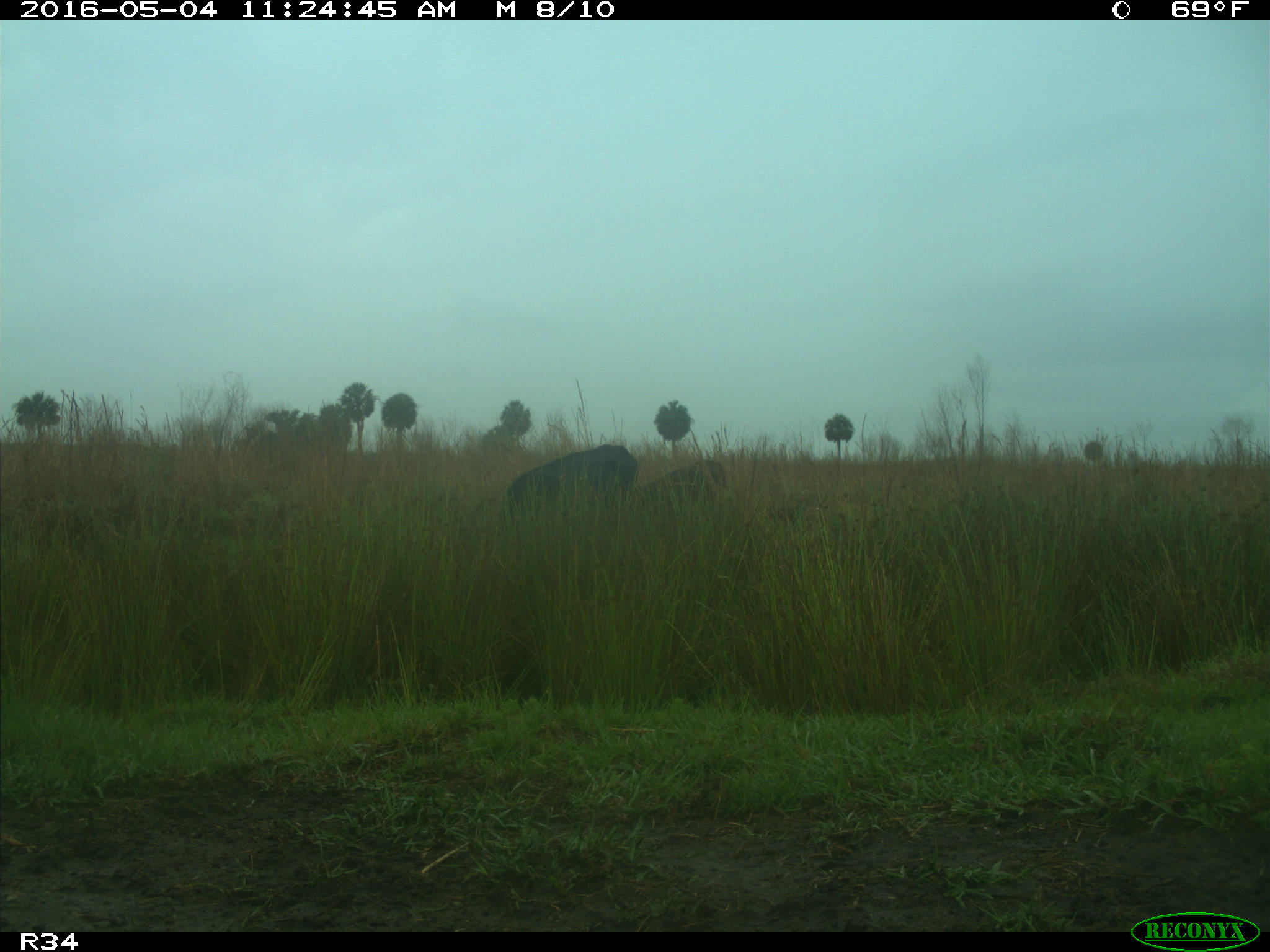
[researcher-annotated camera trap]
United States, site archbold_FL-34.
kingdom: Animalia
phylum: Chordata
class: Mammalia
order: Artiodactyla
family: Bovidae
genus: Bos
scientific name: Bos taurus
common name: domestic cow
Bos taurus (domestic cow).